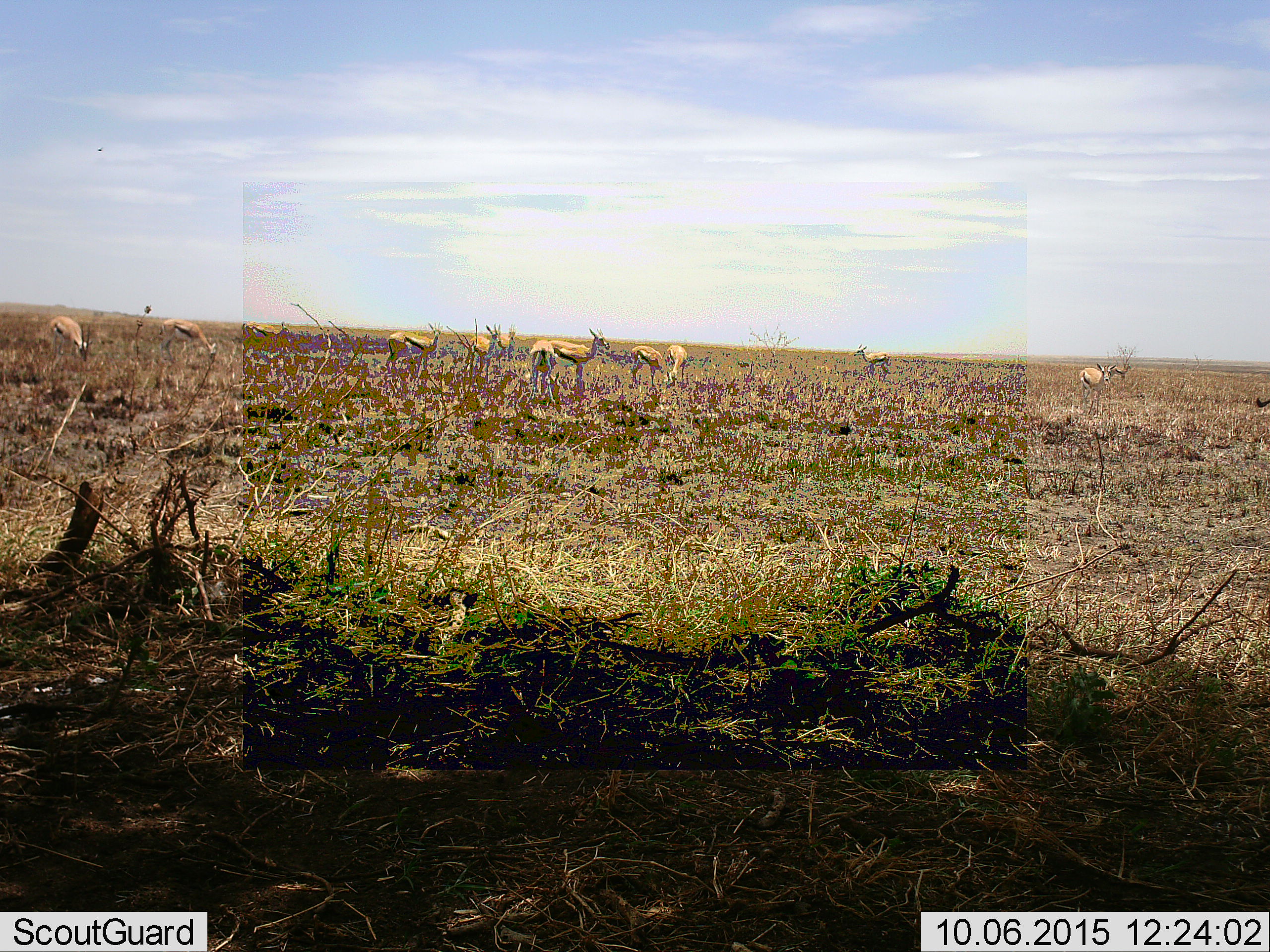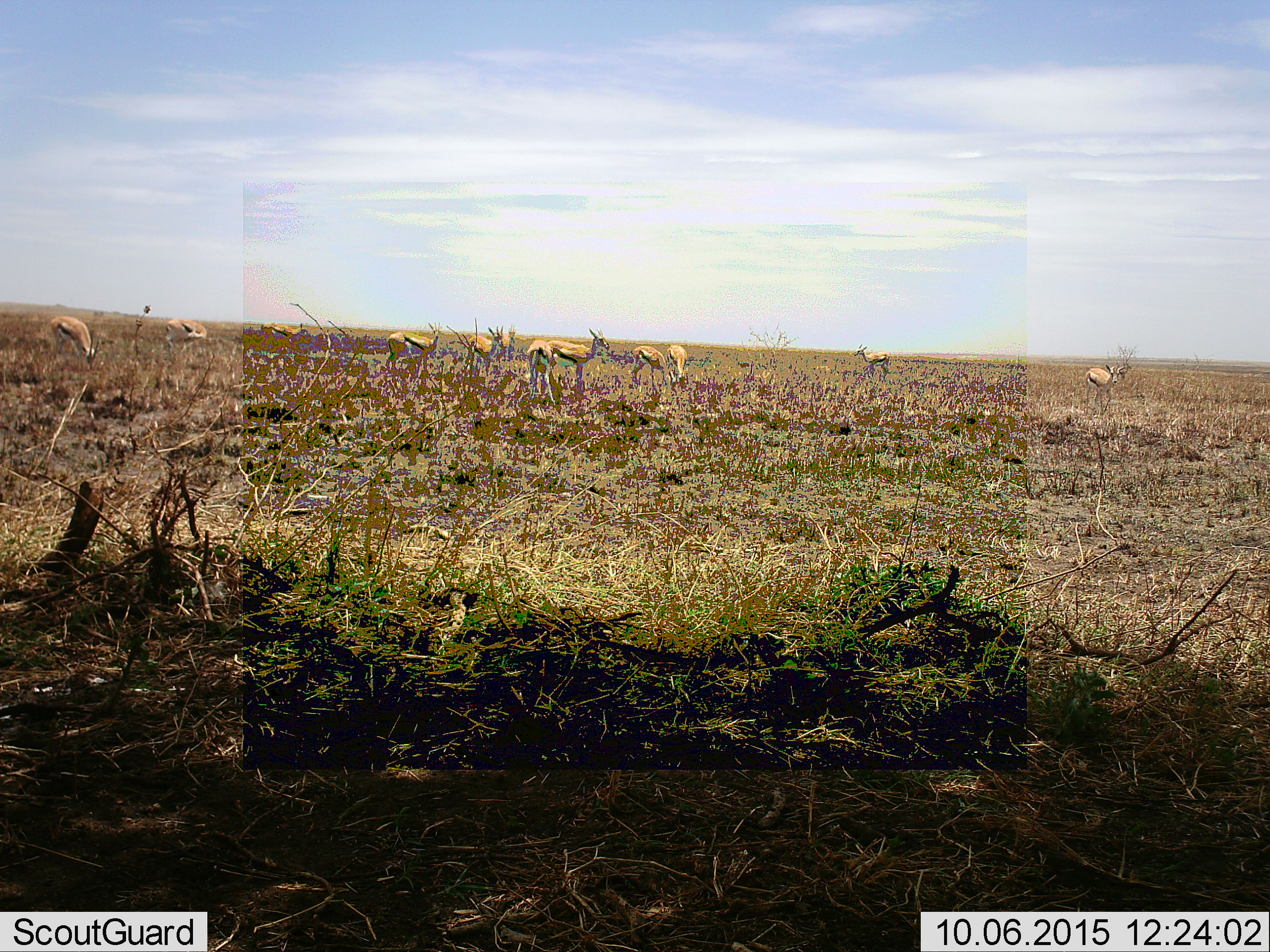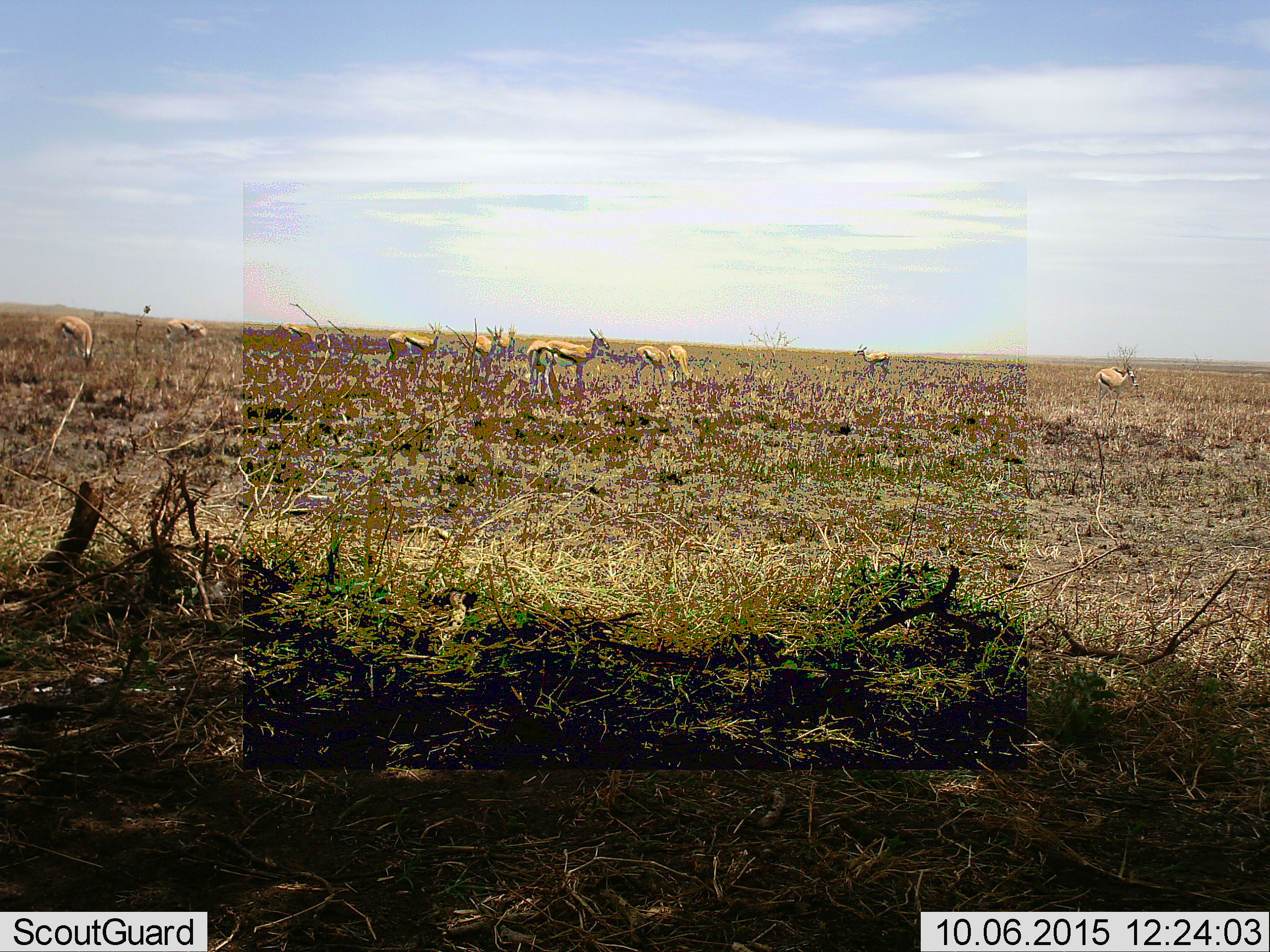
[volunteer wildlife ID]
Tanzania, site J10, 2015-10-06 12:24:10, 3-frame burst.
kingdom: Animalia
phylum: Chordata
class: Mammalia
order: Artiodactyla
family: Bovidae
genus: Eudorcas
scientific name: Eudorcas thomsonii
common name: thomson's gazelle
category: gazellethomsons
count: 11-50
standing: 67%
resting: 11%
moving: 33%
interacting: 0%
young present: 0%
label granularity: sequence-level